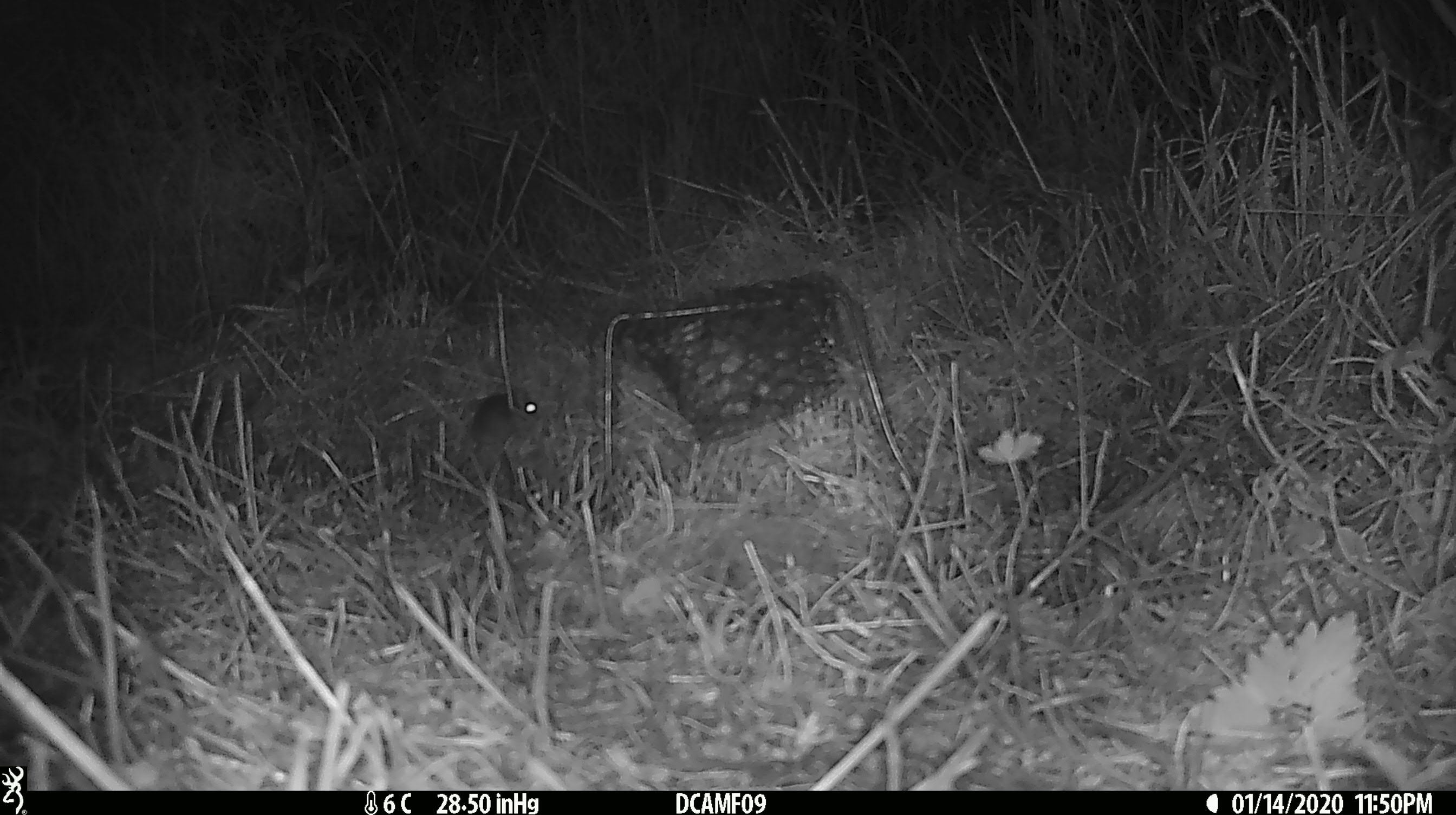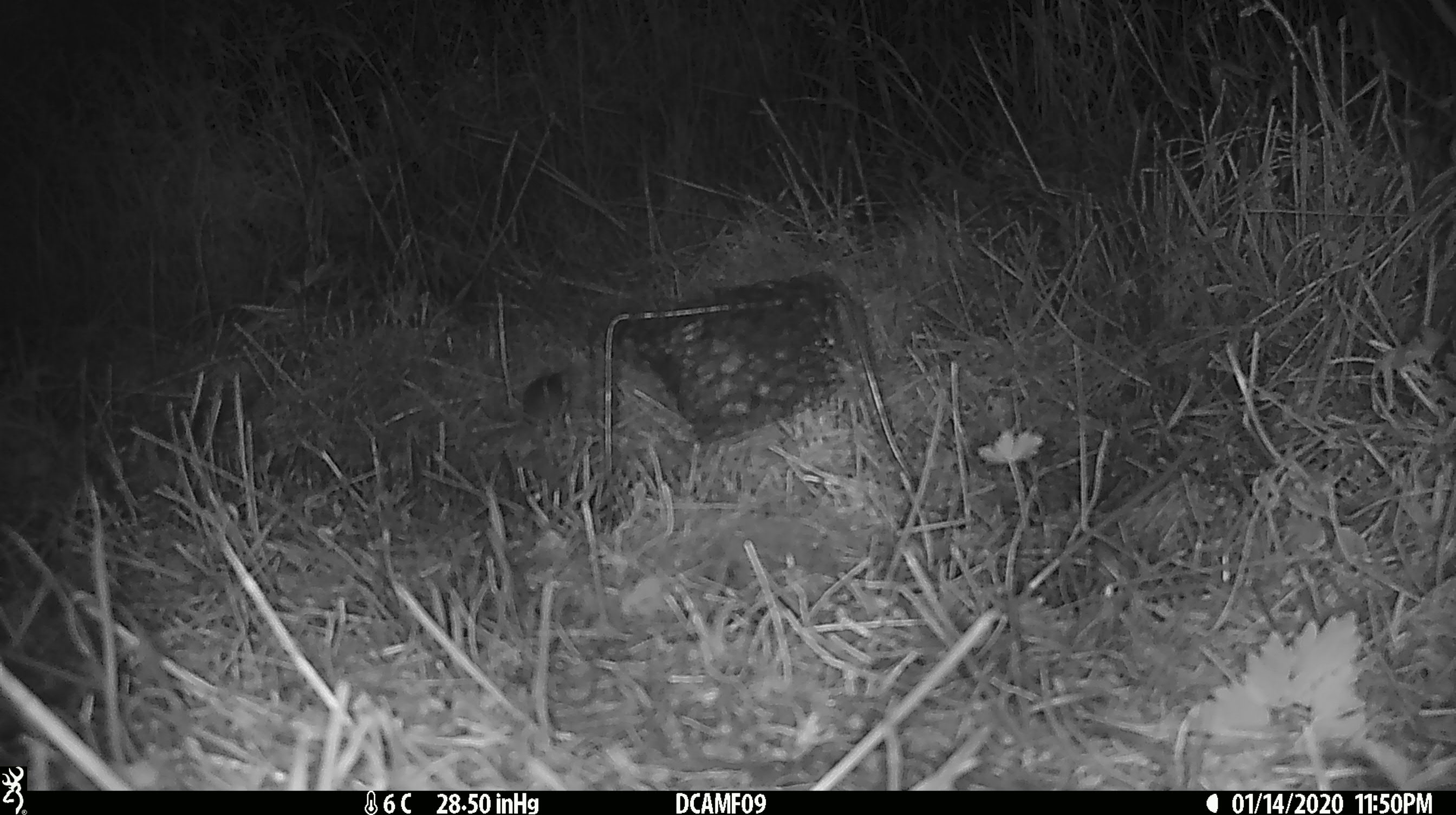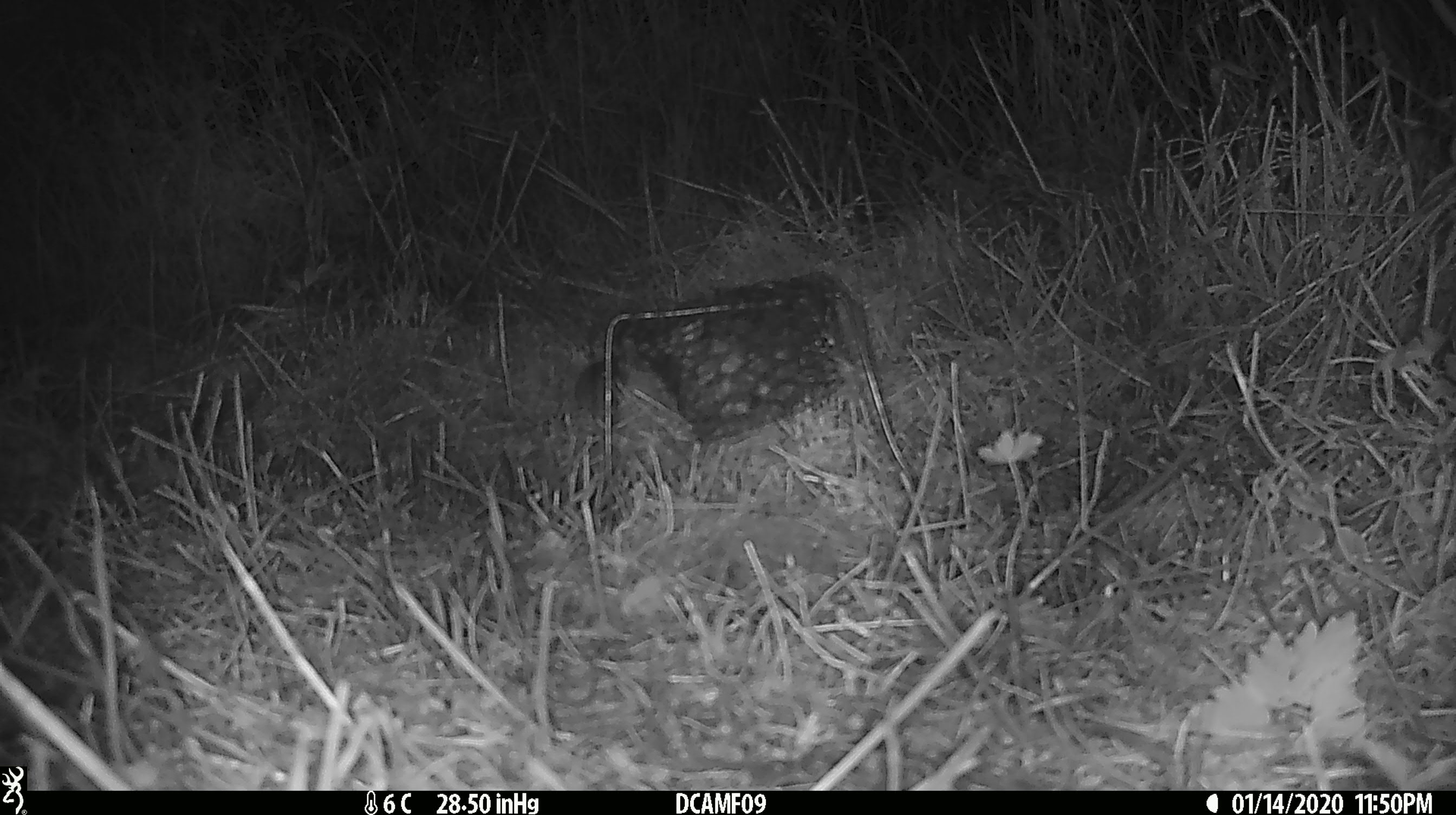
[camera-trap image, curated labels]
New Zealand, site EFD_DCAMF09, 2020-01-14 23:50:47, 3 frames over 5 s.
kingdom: Animalia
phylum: Chordata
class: Mammalia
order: Rodentia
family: Muridae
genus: Mus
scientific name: Mus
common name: mouse